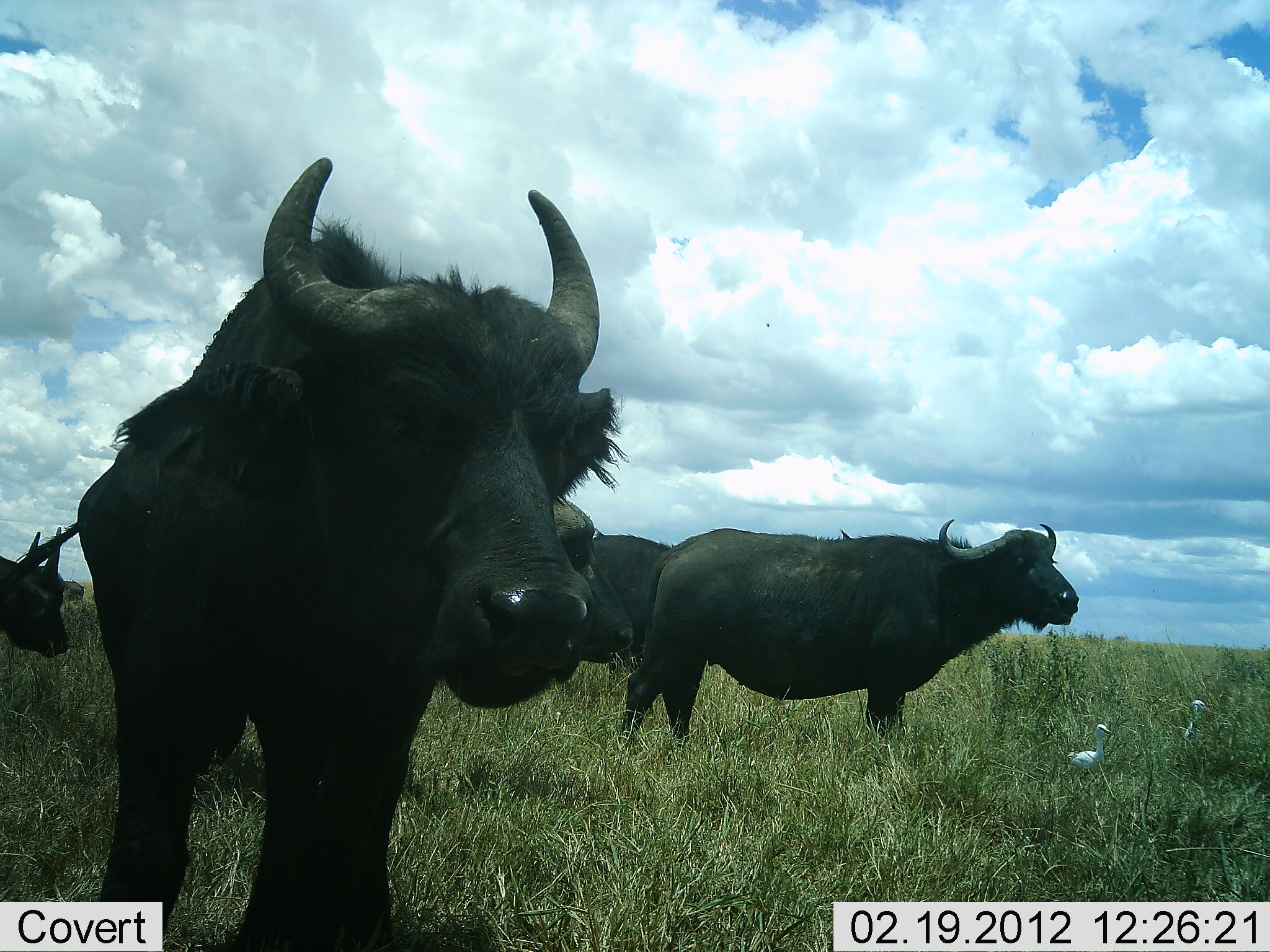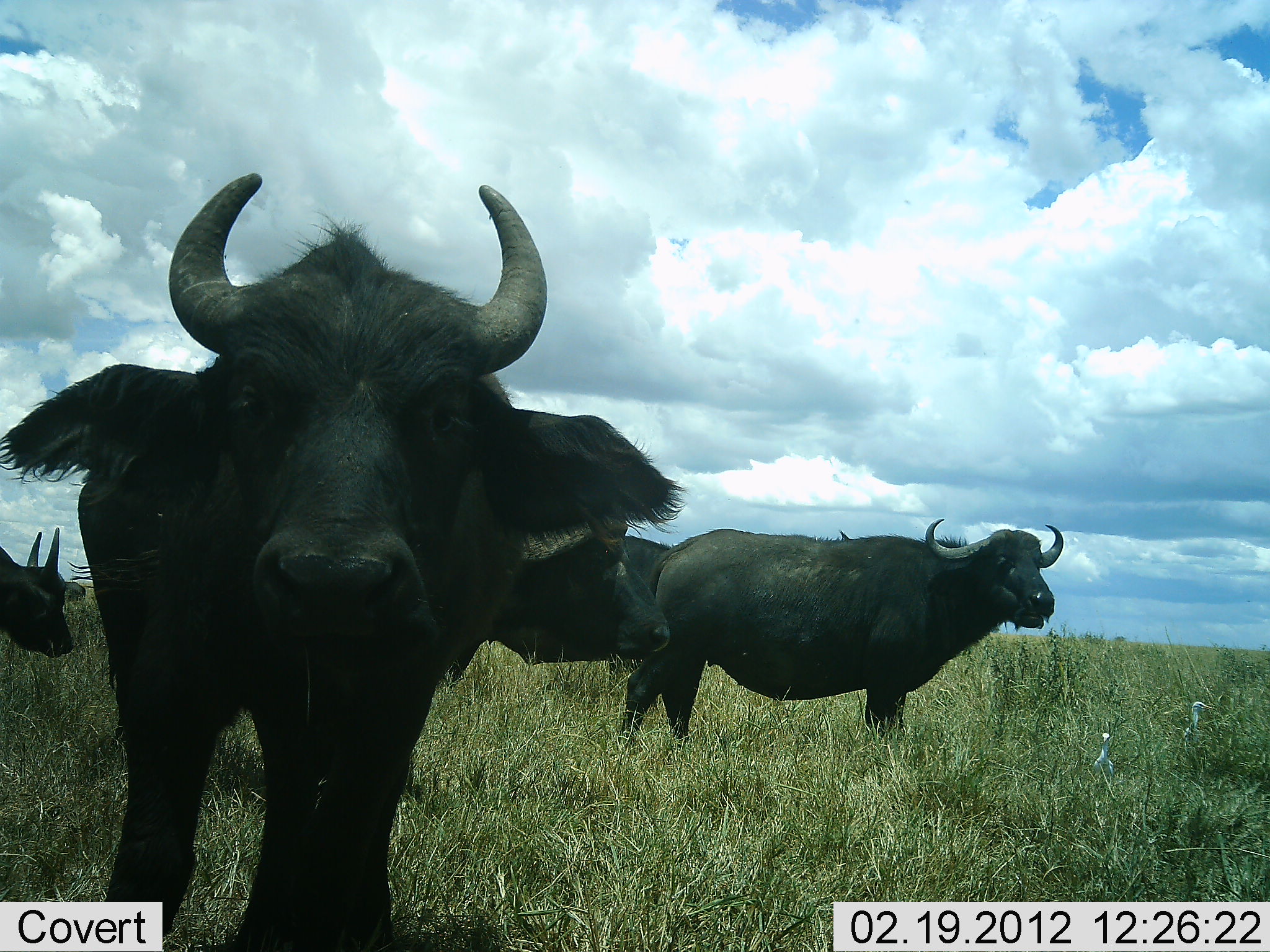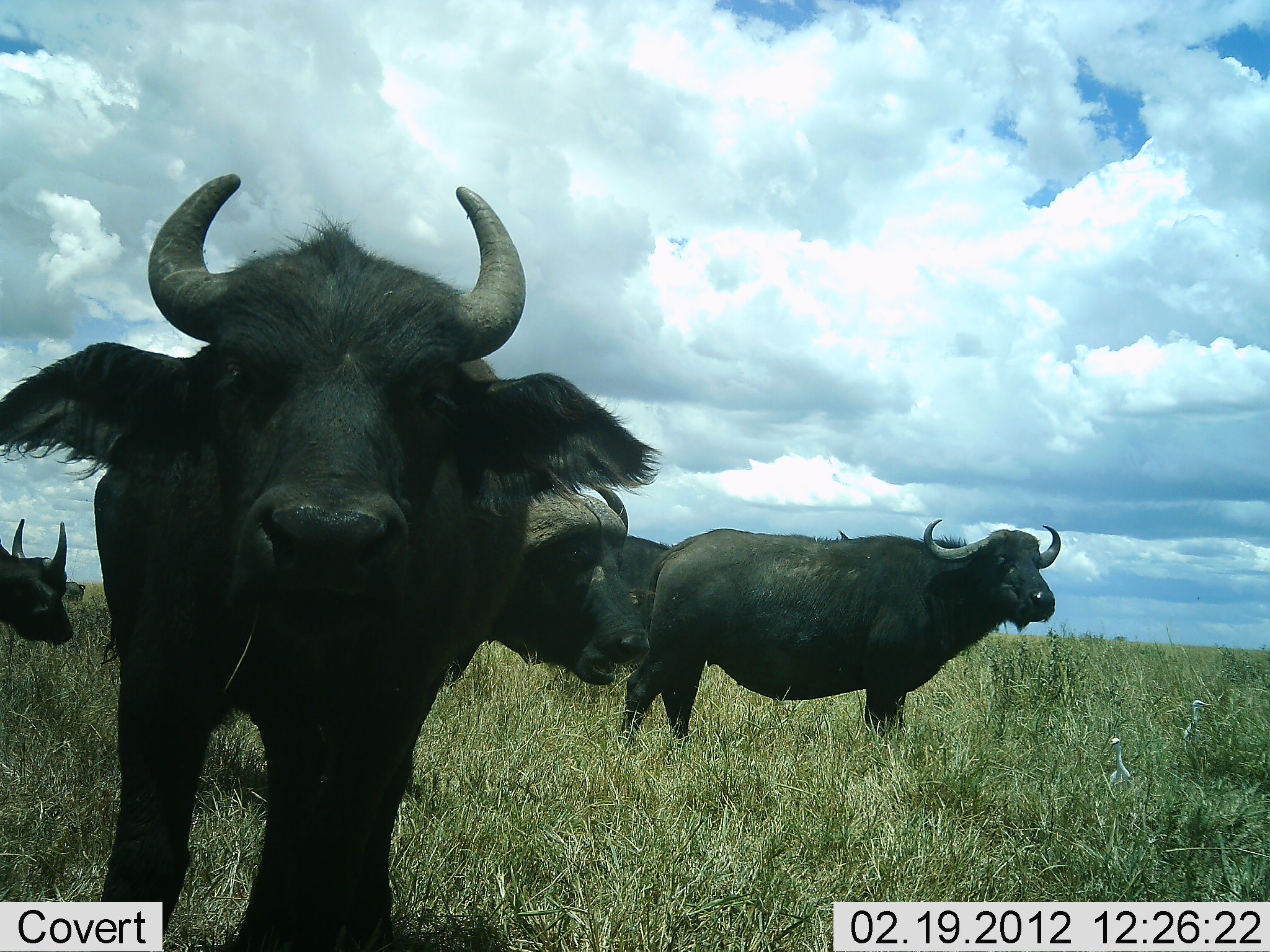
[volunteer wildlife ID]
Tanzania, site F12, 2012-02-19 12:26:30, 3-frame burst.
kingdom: Animalia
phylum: Chordata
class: Mammalia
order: Artiodactyla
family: Bovidae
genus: Syncerus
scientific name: Syncerus caffer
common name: cape buffalo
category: buffalo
Buffalo (cape buffalo) (Syncerus caffer), count 5. Behavior (volunteer vote fractions): standing 95%, resting 0%, moving 5%, interacting 0%. Young present (vote fraction): 10%. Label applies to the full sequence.